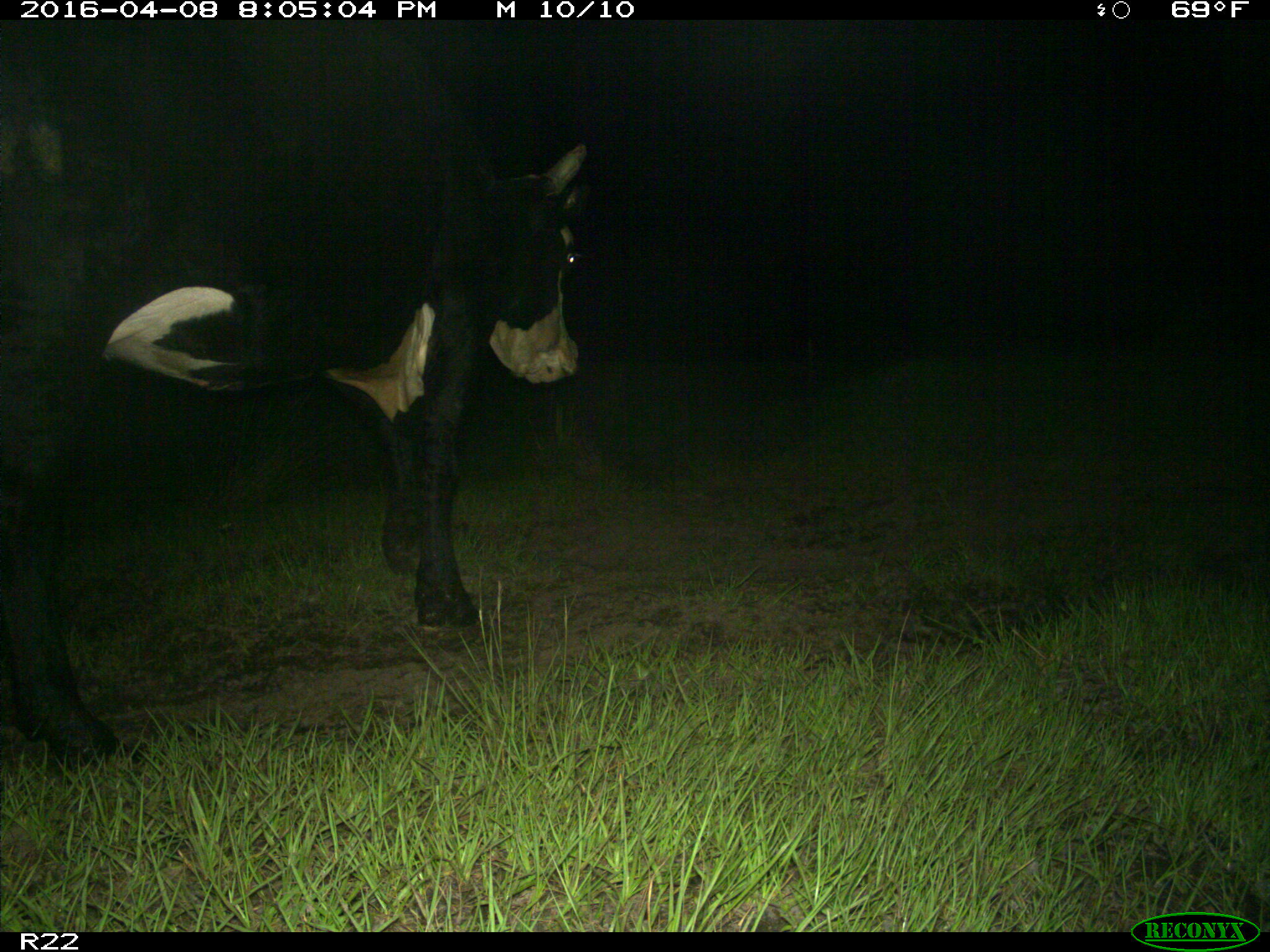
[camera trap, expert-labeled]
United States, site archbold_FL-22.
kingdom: Animalia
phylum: Chordata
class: Mammalia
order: Artiodactyla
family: Bovidae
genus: Bos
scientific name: Bos taurus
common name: domestic cow